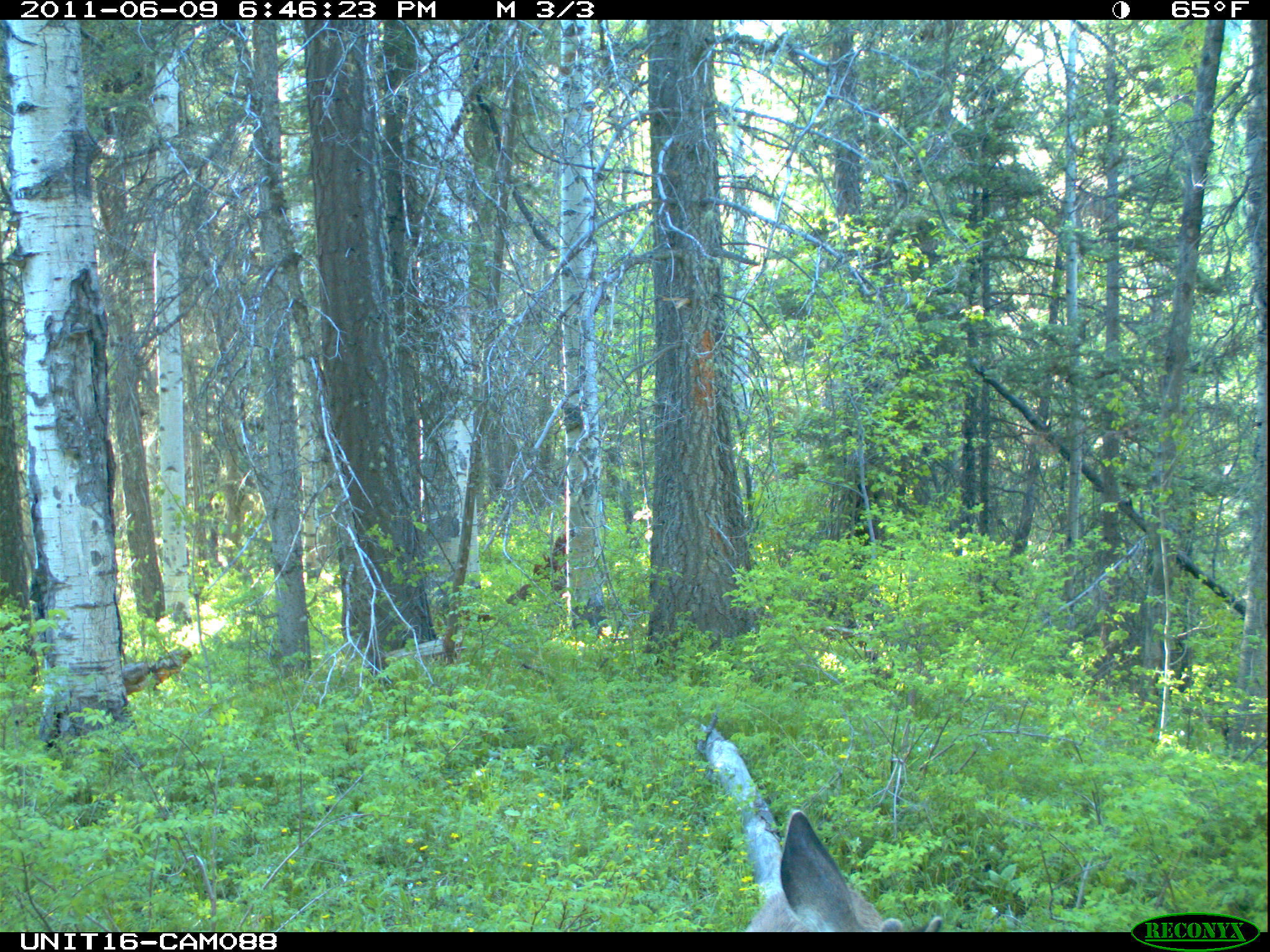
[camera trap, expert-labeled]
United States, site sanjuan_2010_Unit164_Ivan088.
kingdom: Animalia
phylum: Chordata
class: Mammalia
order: Artiodactyla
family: Cervidae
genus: Odocoileus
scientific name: Odocoileus hemionus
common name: mule deer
Odocoileus hemionus (mule deer).